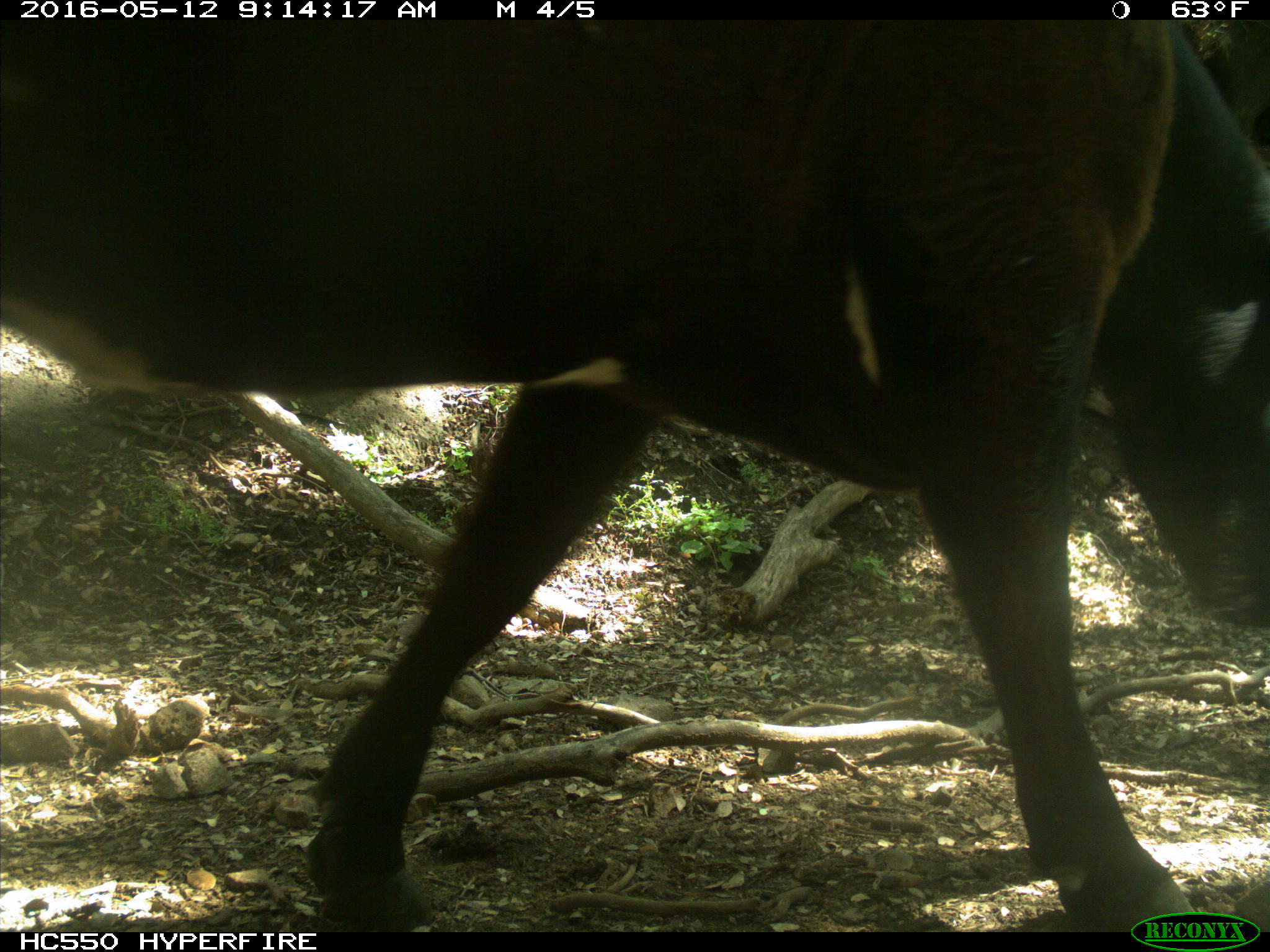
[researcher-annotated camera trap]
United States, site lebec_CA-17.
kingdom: Animalia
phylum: Chordata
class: Mammalia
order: Artiodactyla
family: Bovidae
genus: Bos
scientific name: Bos taurus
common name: domestic cow